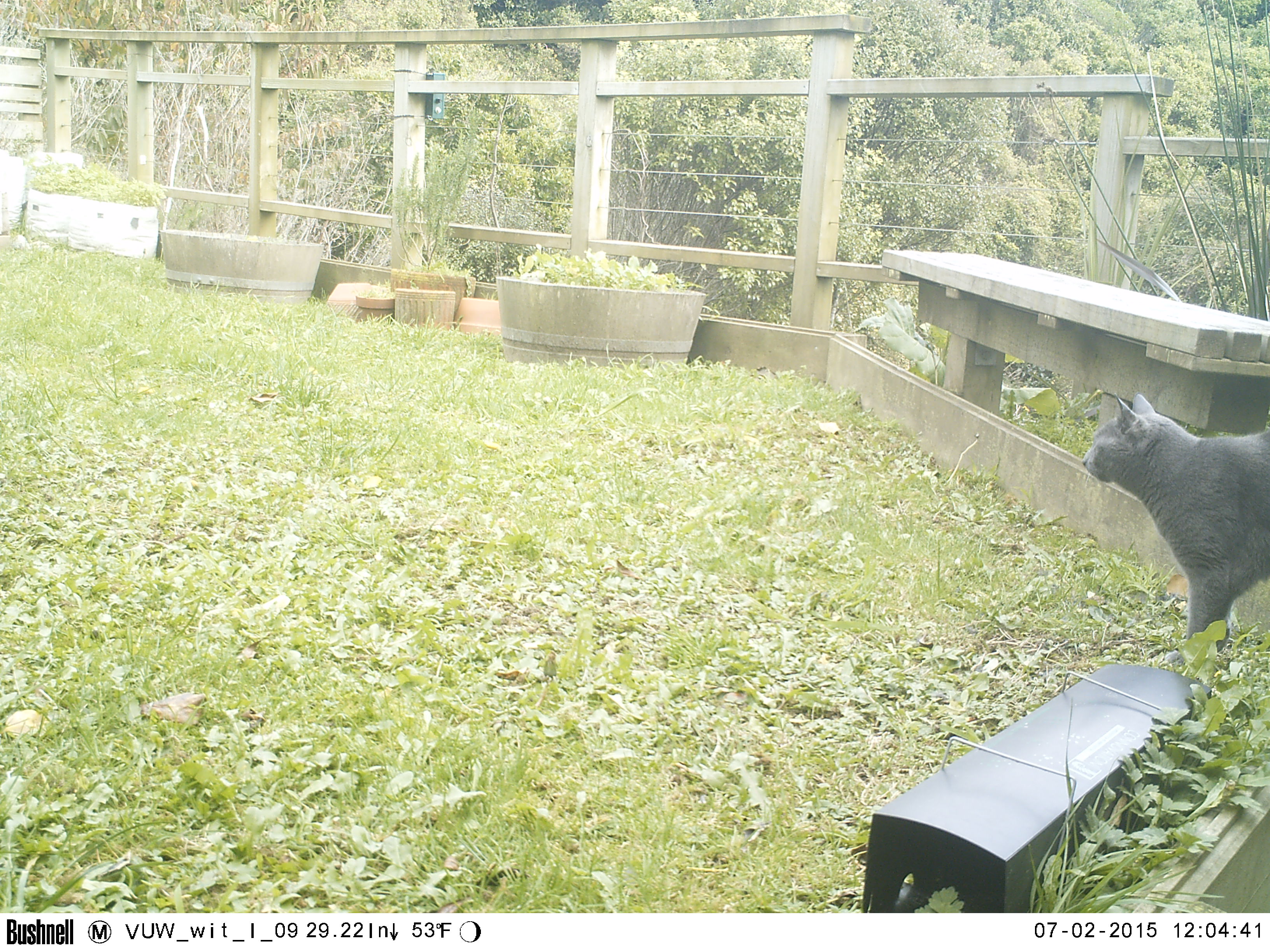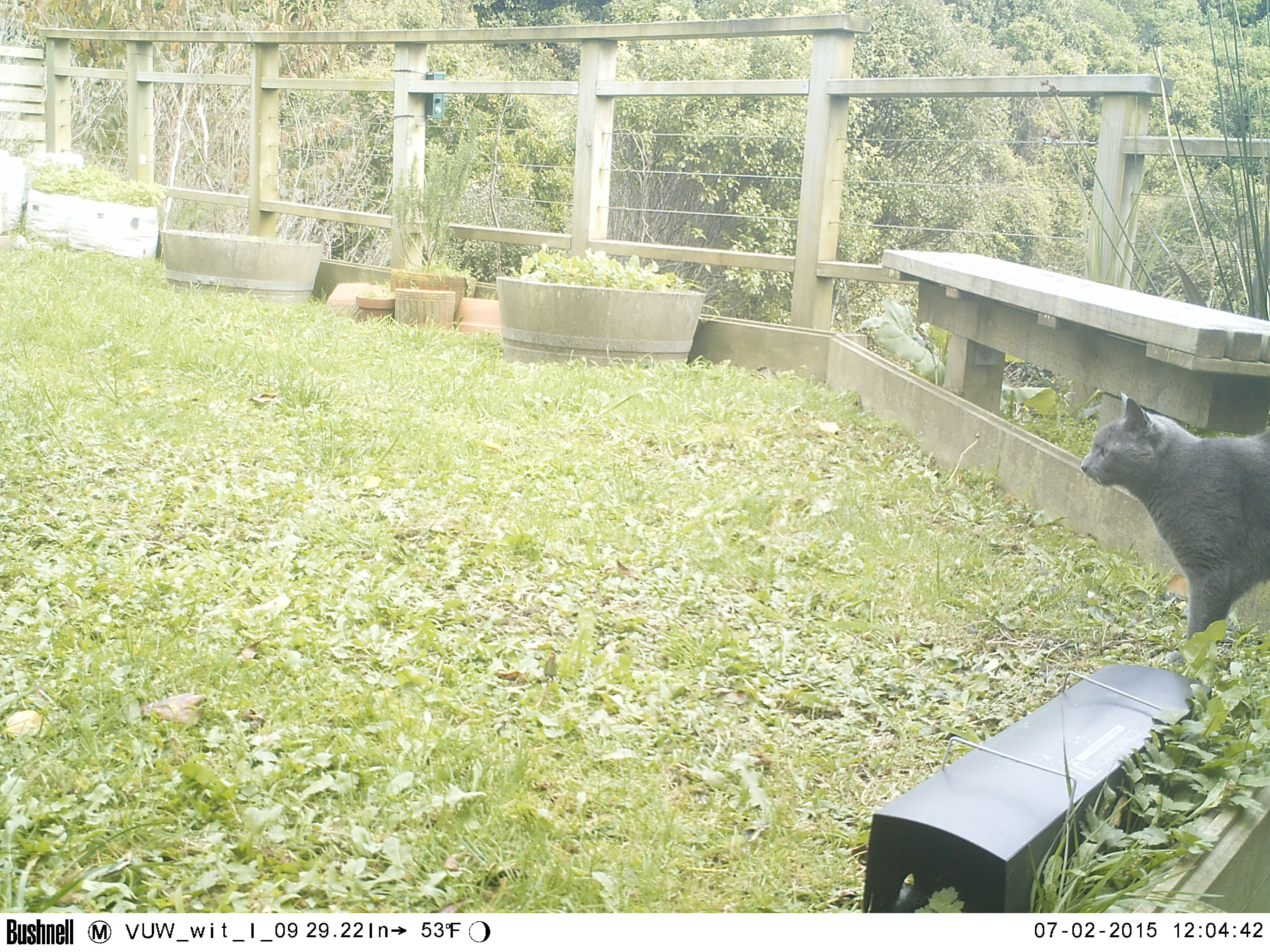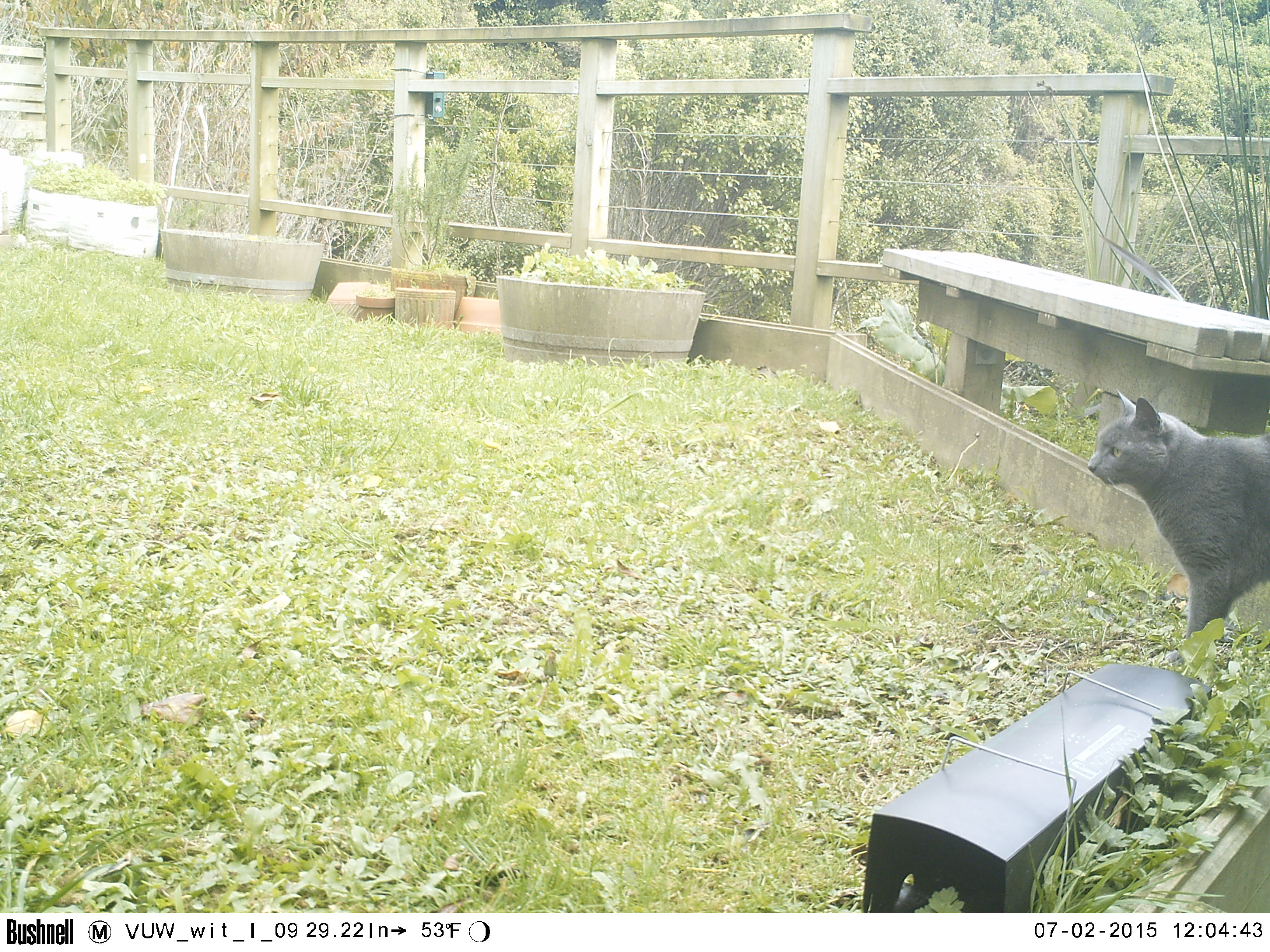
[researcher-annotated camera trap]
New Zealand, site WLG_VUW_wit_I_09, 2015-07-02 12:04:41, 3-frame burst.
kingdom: Animalia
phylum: Chordata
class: Mammalia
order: Carnivora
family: Felidae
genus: Felis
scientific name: Felis catus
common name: domestic cat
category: cat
Cat (domestic cat) (Felis catus).